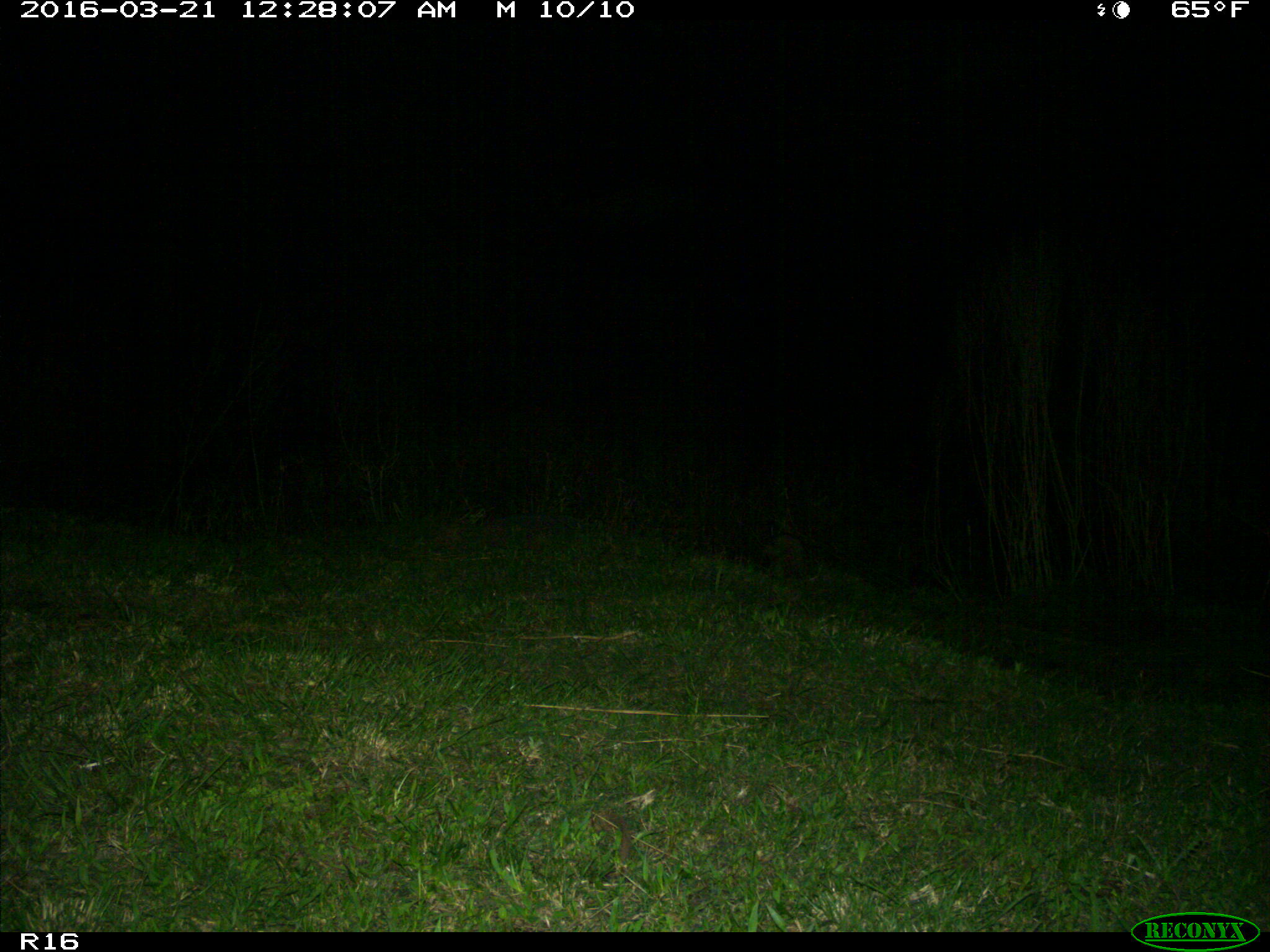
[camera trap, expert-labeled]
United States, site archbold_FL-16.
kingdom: Animalia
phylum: Chordata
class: Mammalia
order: Carnivora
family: Procyonidae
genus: Procyon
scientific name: Procyon lotor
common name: common raccoon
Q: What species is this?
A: Procyon lotor (common raccoon).